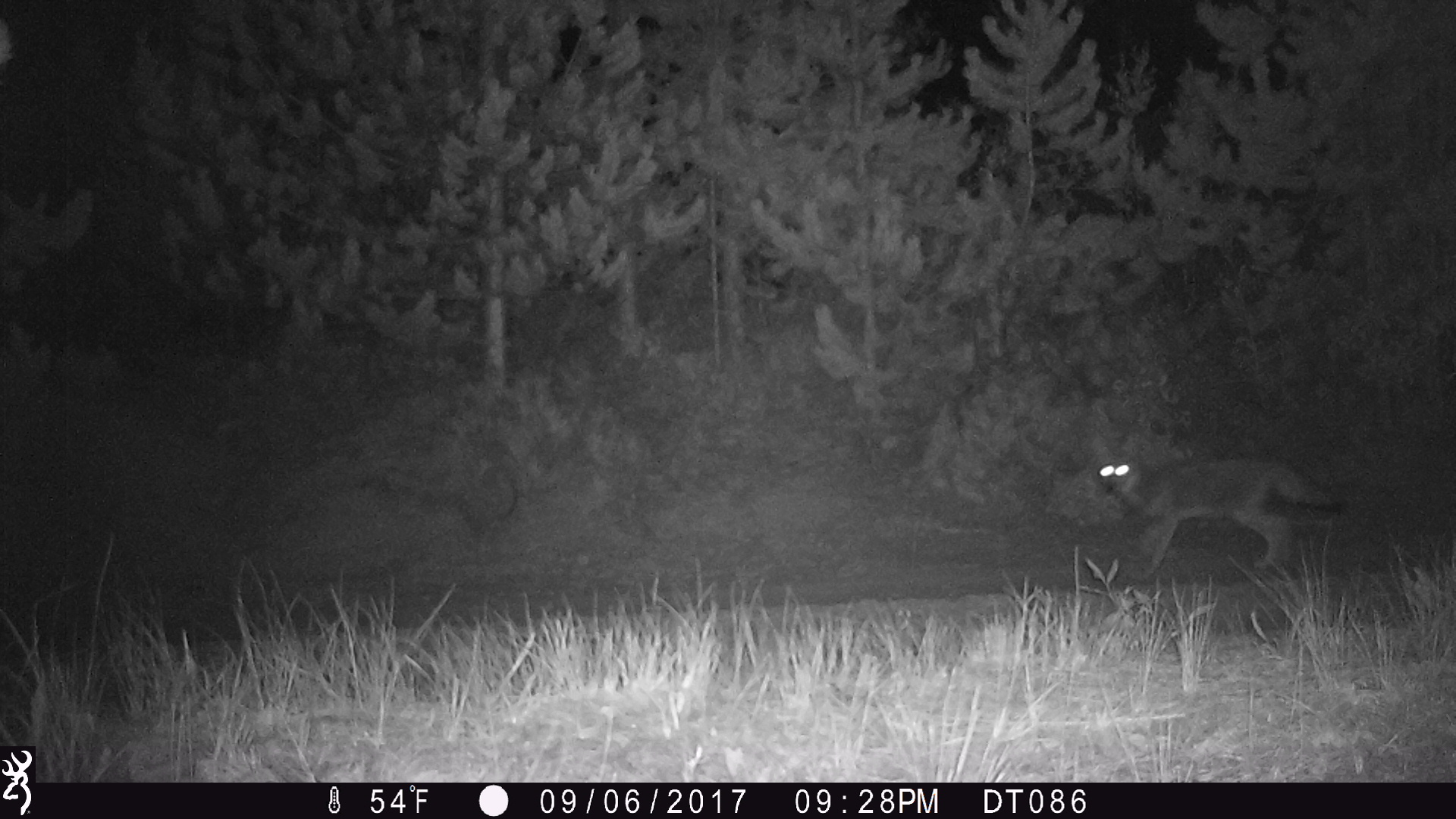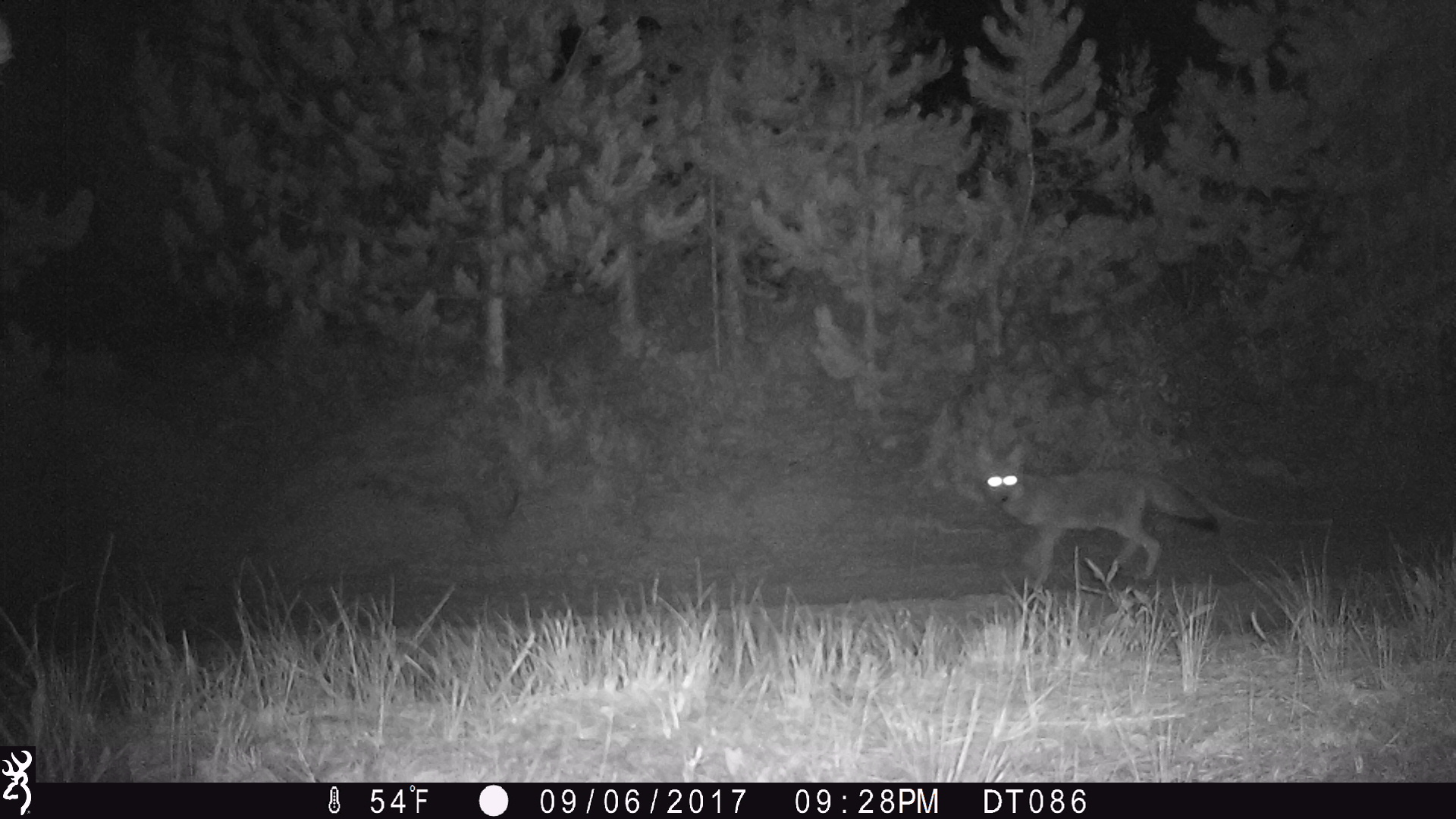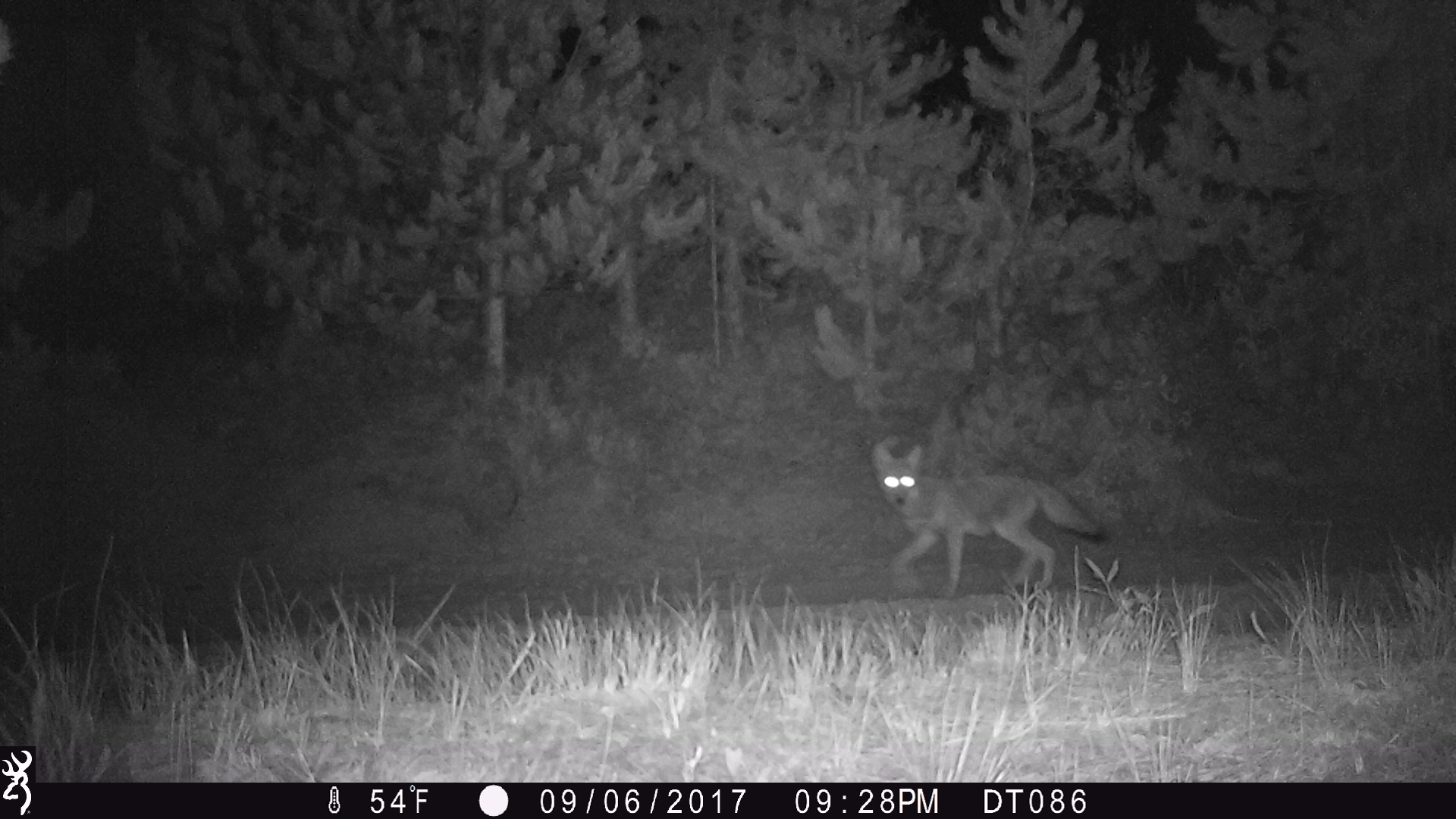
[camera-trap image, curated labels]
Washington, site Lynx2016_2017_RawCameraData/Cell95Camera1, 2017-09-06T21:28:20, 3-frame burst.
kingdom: Animalia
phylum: Chordata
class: Mammalia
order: Carnivora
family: Canidae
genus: Canis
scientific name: Canis latrans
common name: coyote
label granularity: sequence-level